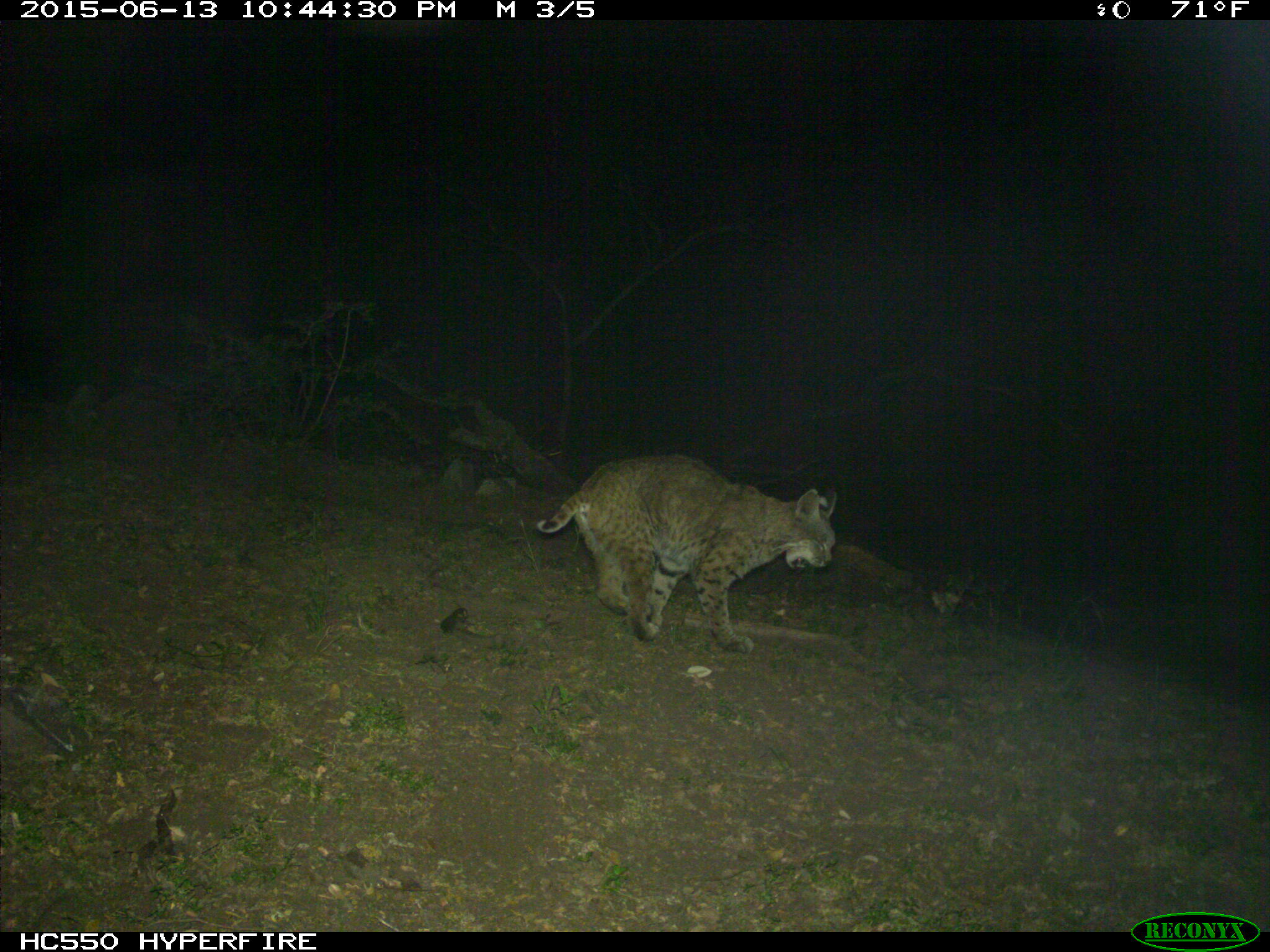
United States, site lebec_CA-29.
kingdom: Animalia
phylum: Chordata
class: Mammalia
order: Carnivora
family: Felidae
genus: Lynx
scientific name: Lynx rufus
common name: bobcat